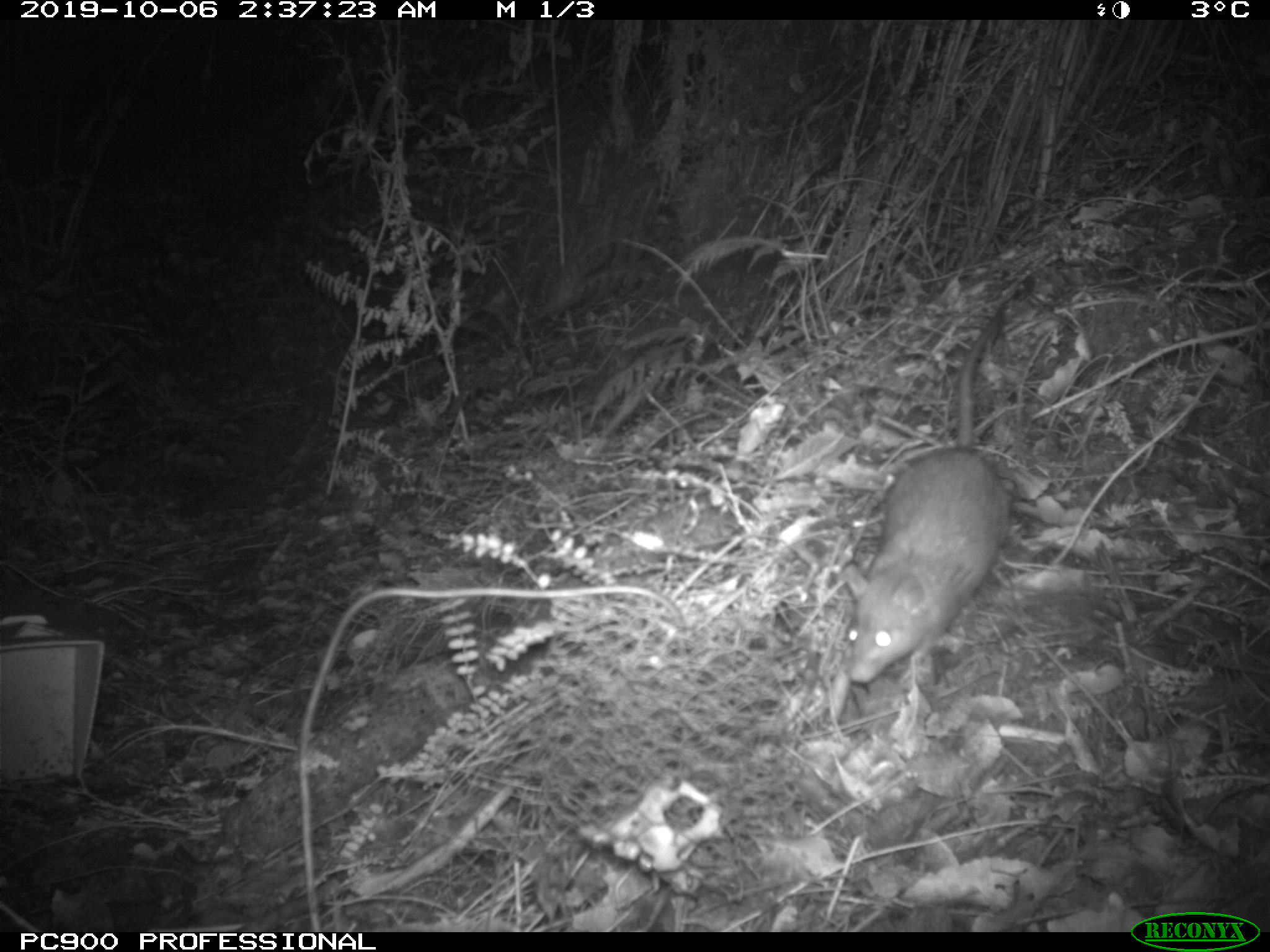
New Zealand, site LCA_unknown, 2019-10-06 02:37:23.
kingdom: Animalia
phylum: Chordata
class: Mammalia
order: Rodentia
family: Muridae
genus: Rattus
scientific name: Rattus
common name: rat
Rat (Rattus).